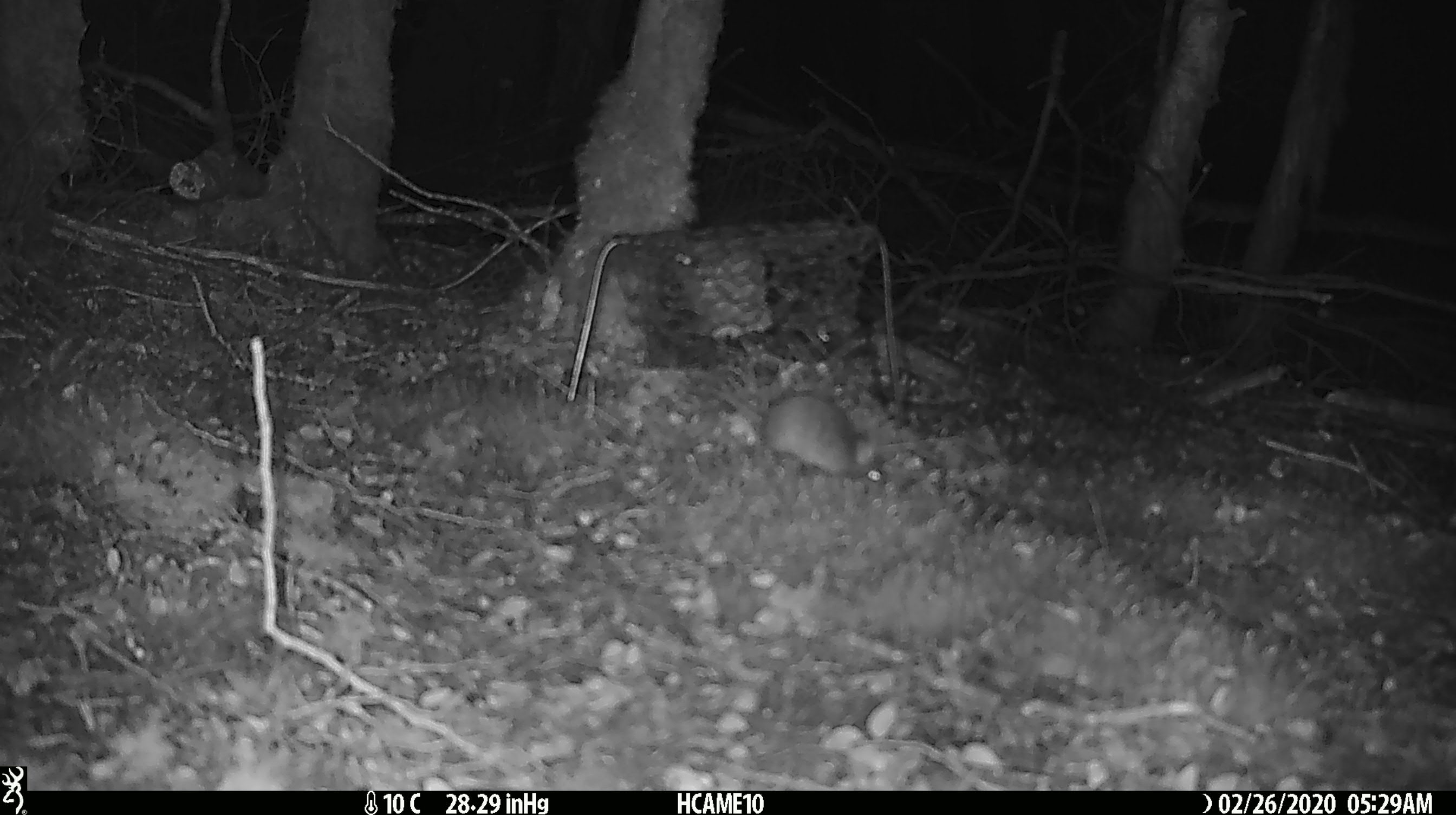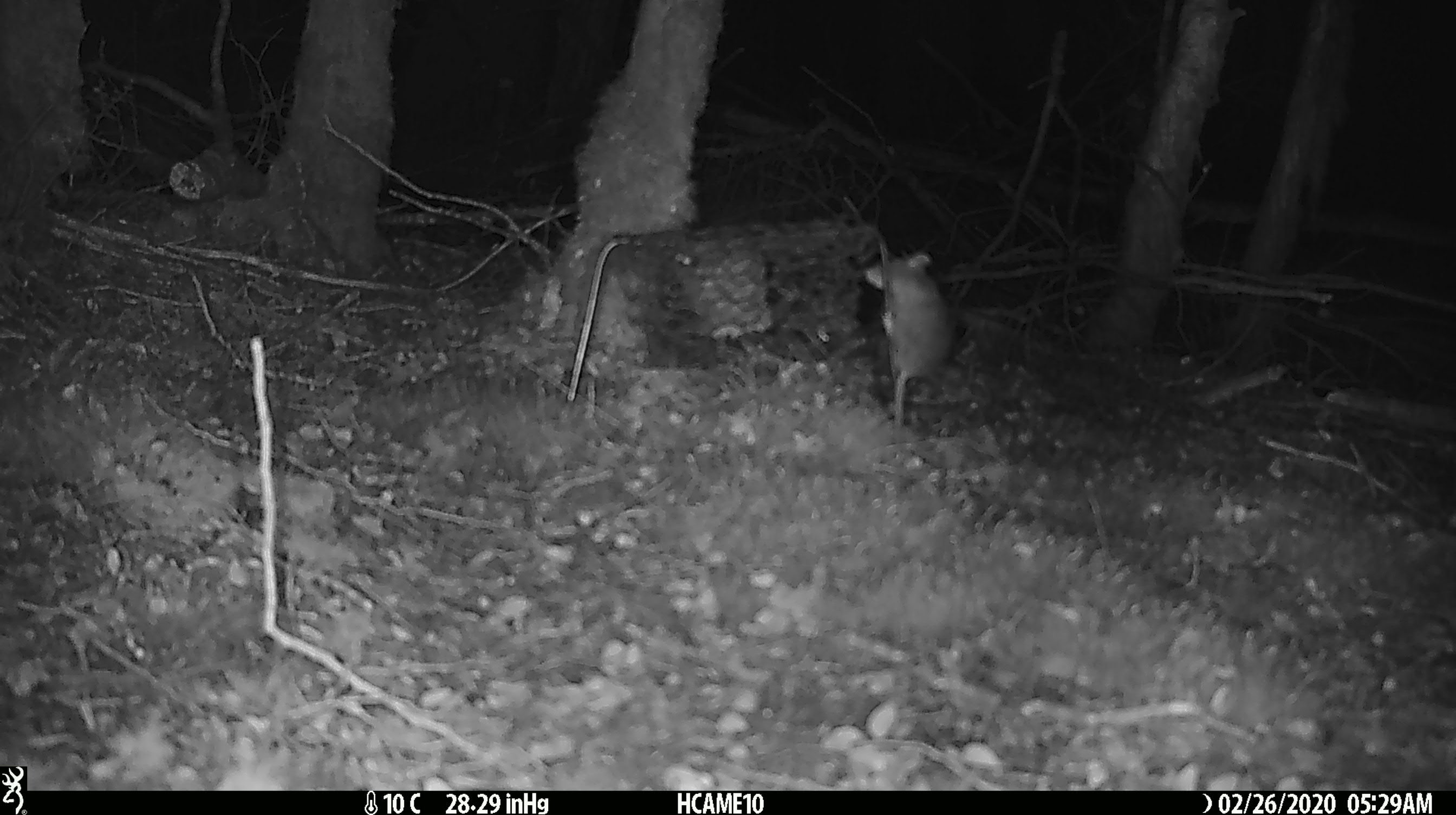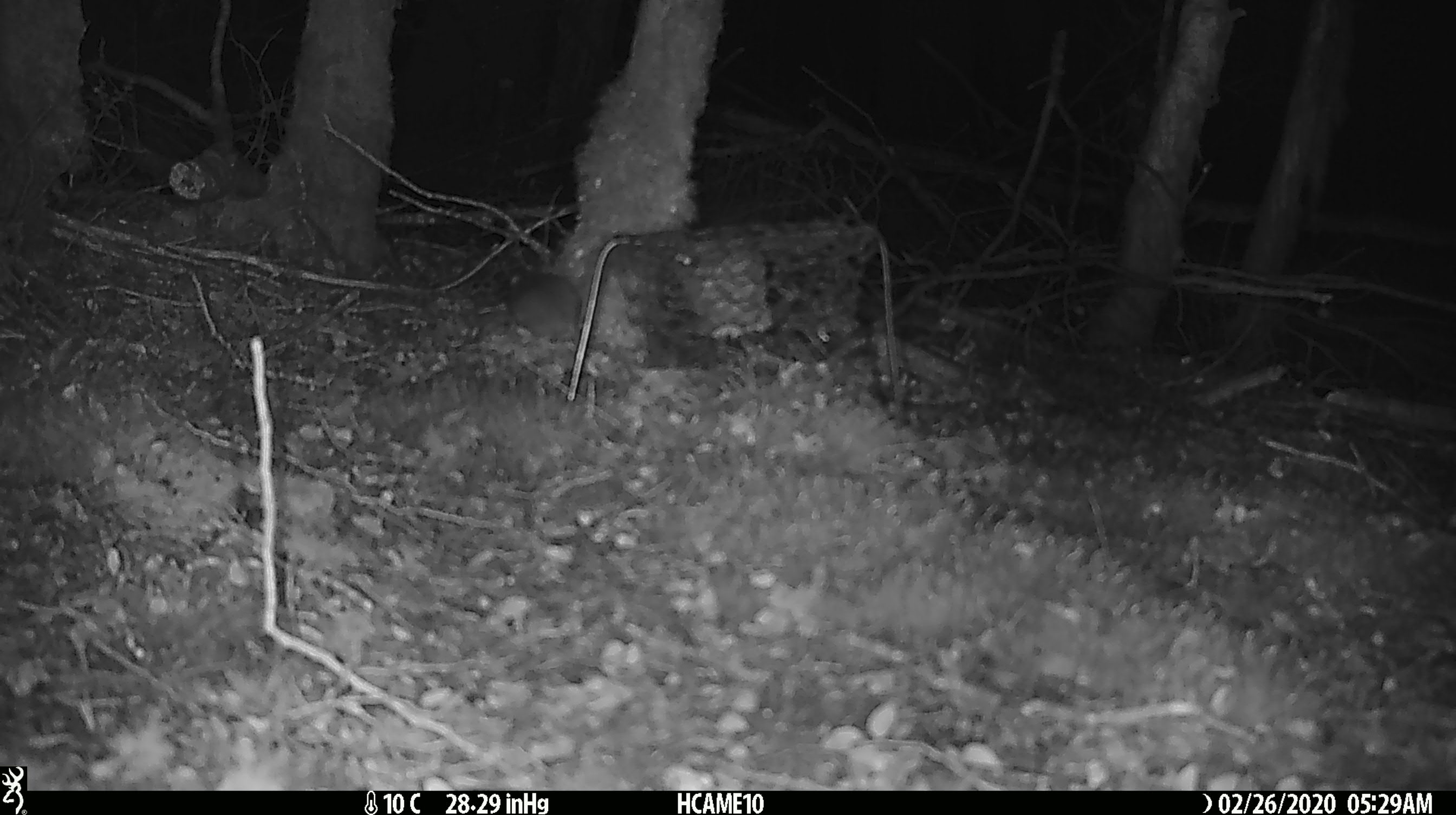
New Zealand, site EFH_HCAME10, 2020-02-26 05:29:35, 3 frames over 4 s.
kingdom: Animalia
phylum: Chordata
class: Mammalia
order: Rodentia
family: Muridae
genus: Mus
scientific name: Mus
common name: mouse